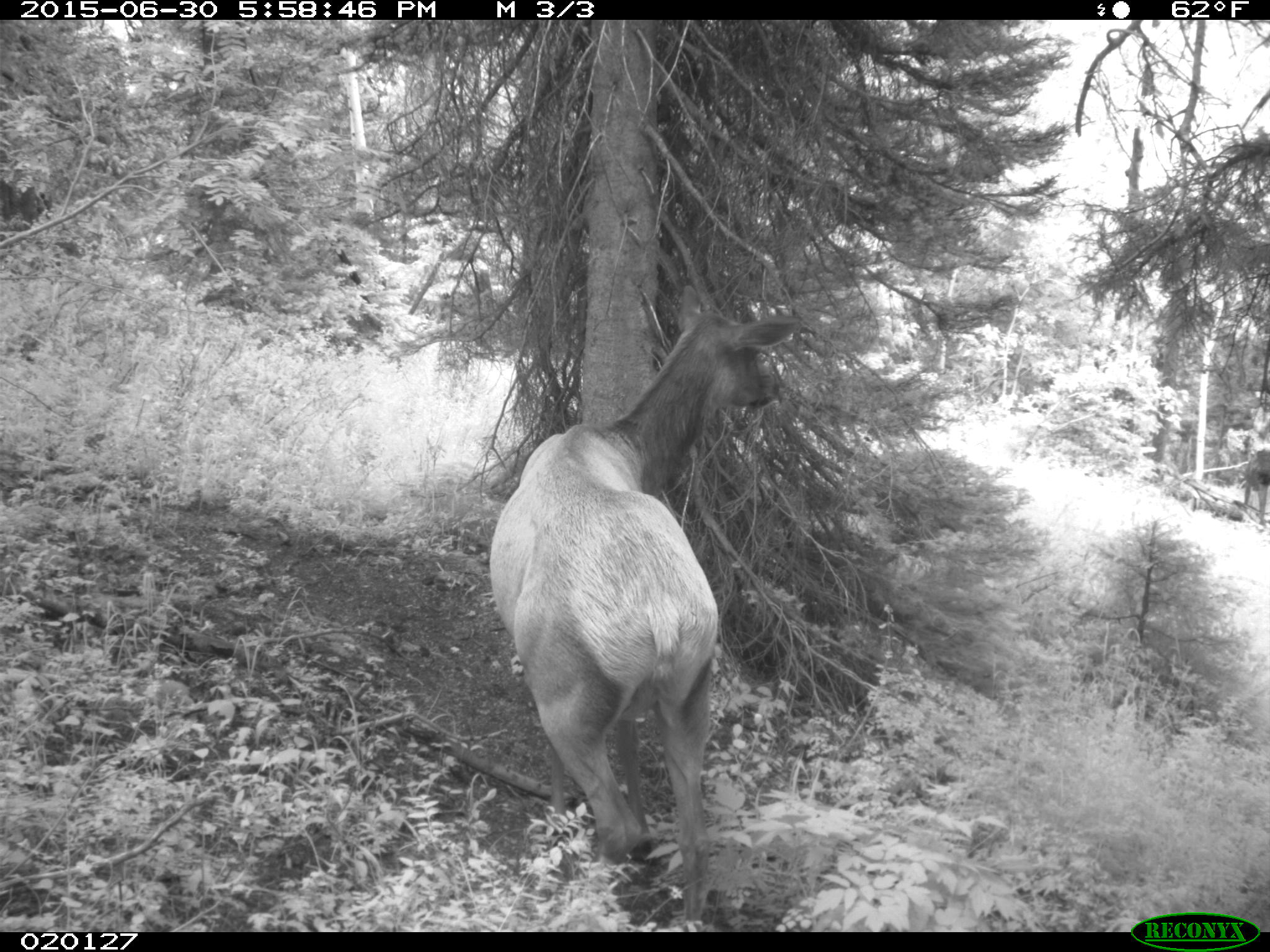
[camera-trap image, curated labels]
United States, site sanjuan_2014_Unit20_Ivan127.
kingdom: Animalia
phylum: Chordata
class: Mammalia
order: Artiodactyla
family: Cervidae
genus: Cervus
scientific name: Cervus elaphus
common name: red deer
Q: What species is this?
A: Cervus elaphus (red deer).